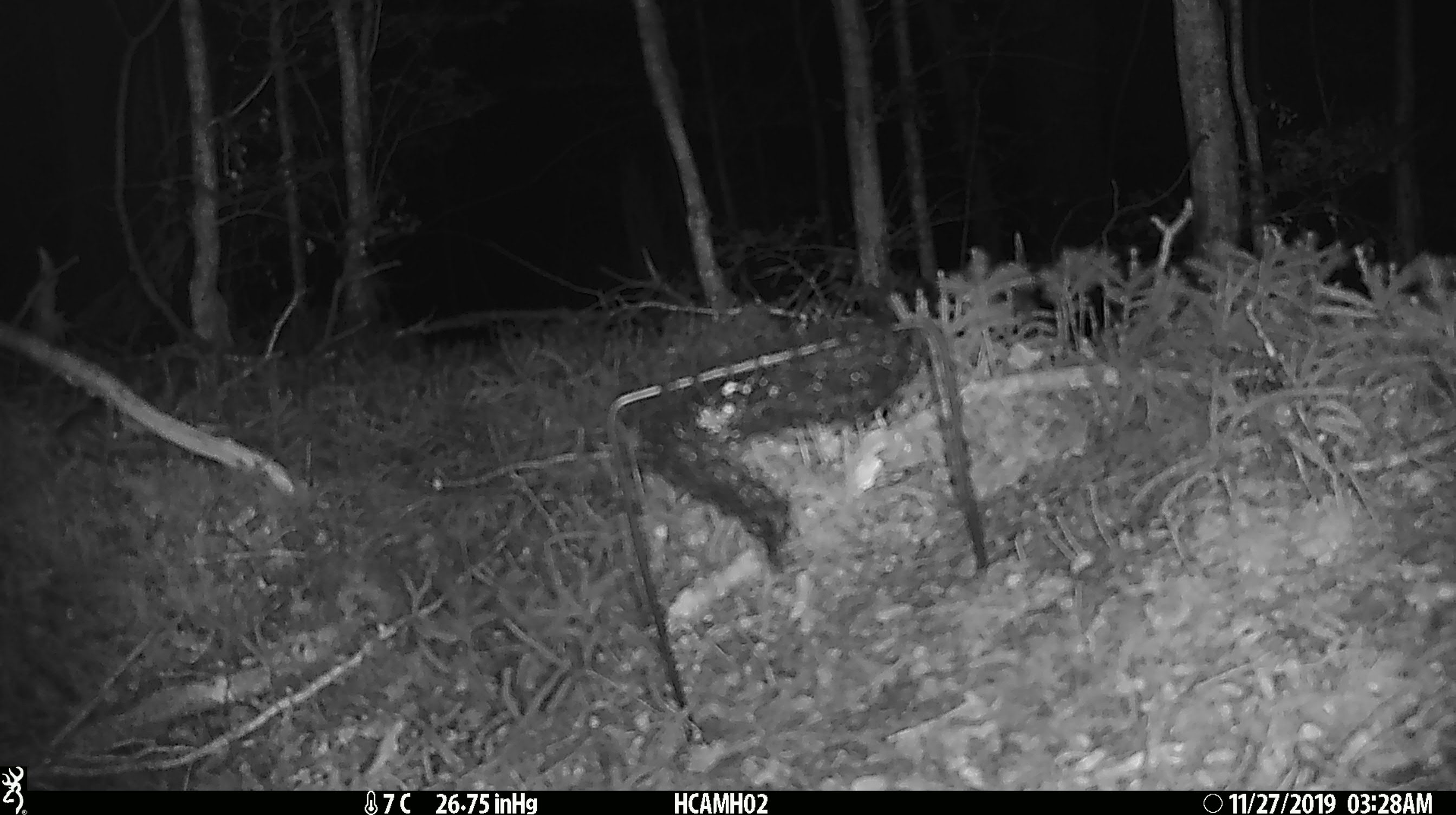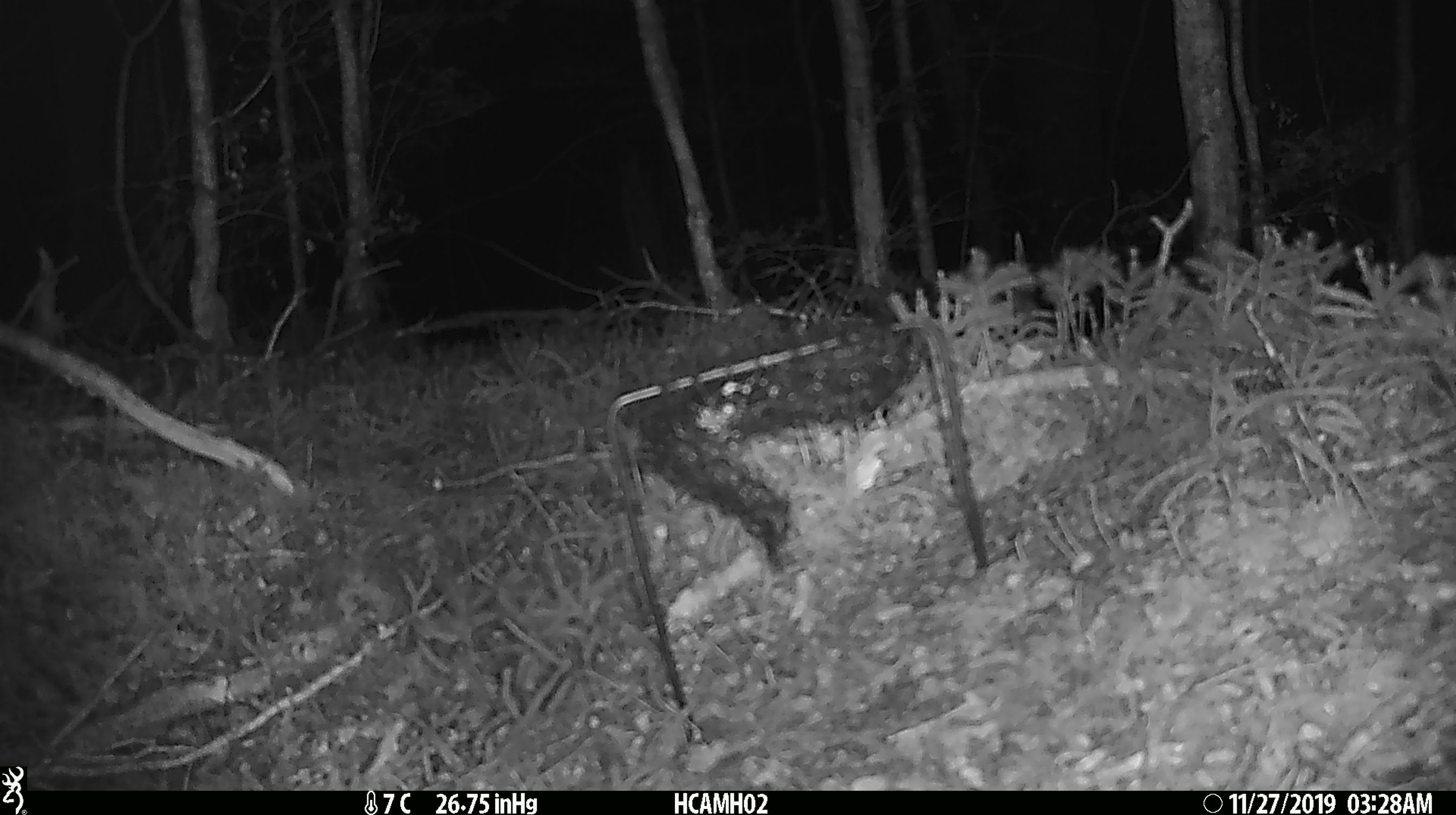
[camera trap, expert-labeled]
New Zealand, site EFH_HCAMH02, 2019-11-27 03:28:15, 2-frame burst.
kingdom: Animalia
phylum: Chordata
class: Mammalia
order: Rodentia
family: Muridae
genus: Mus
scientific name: Mus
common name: mouse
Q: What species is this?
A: Mouse (Mus).